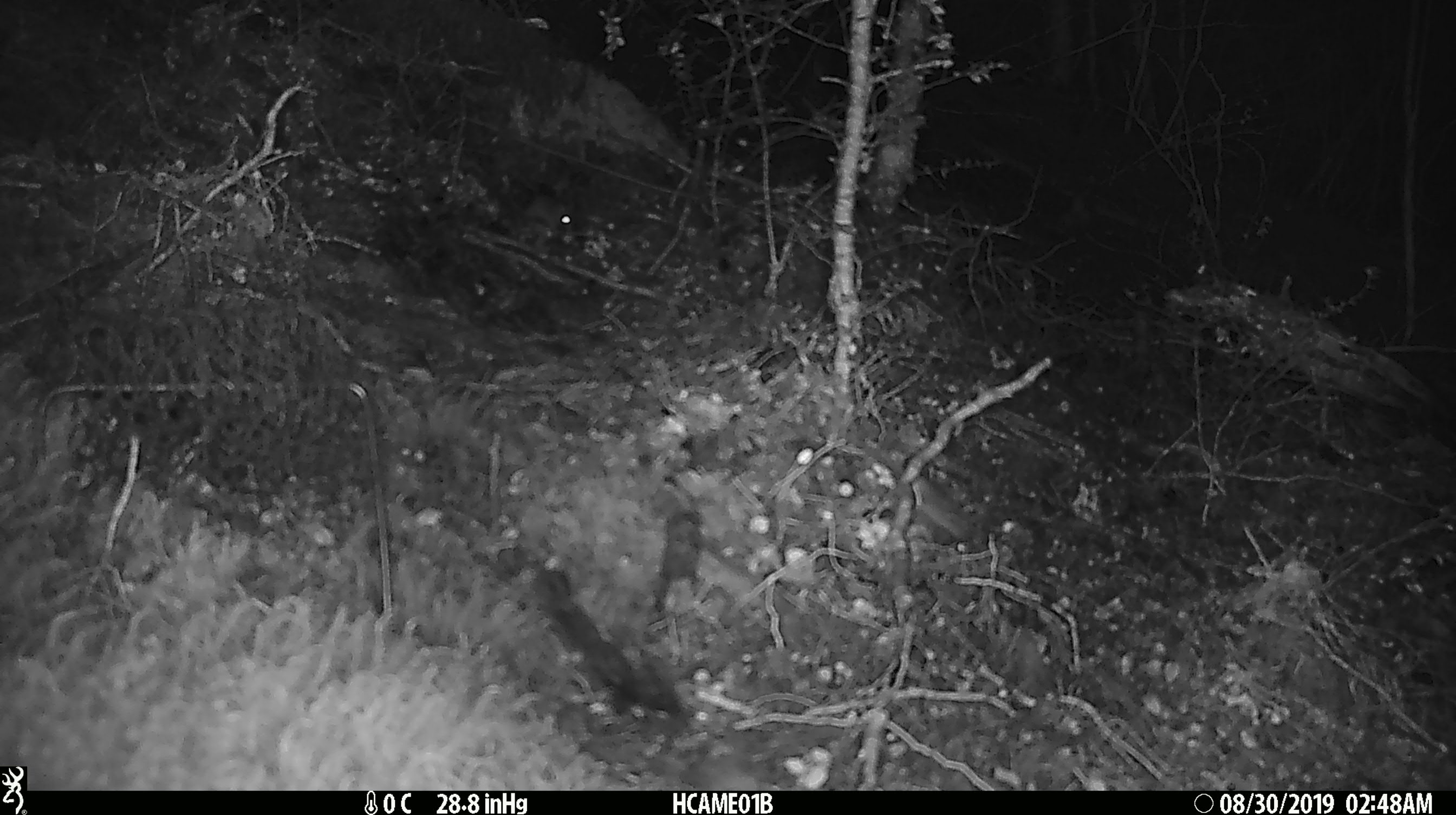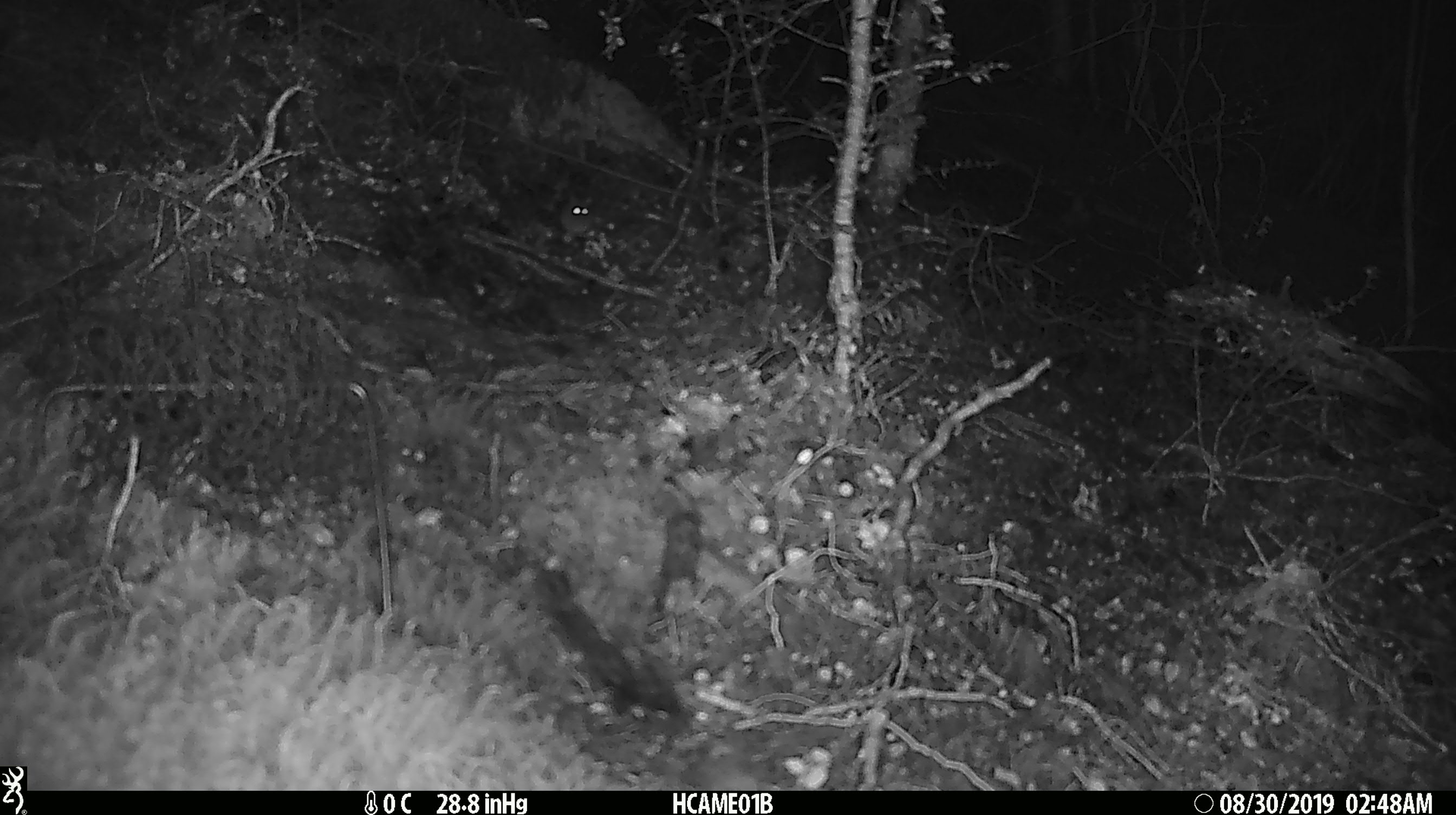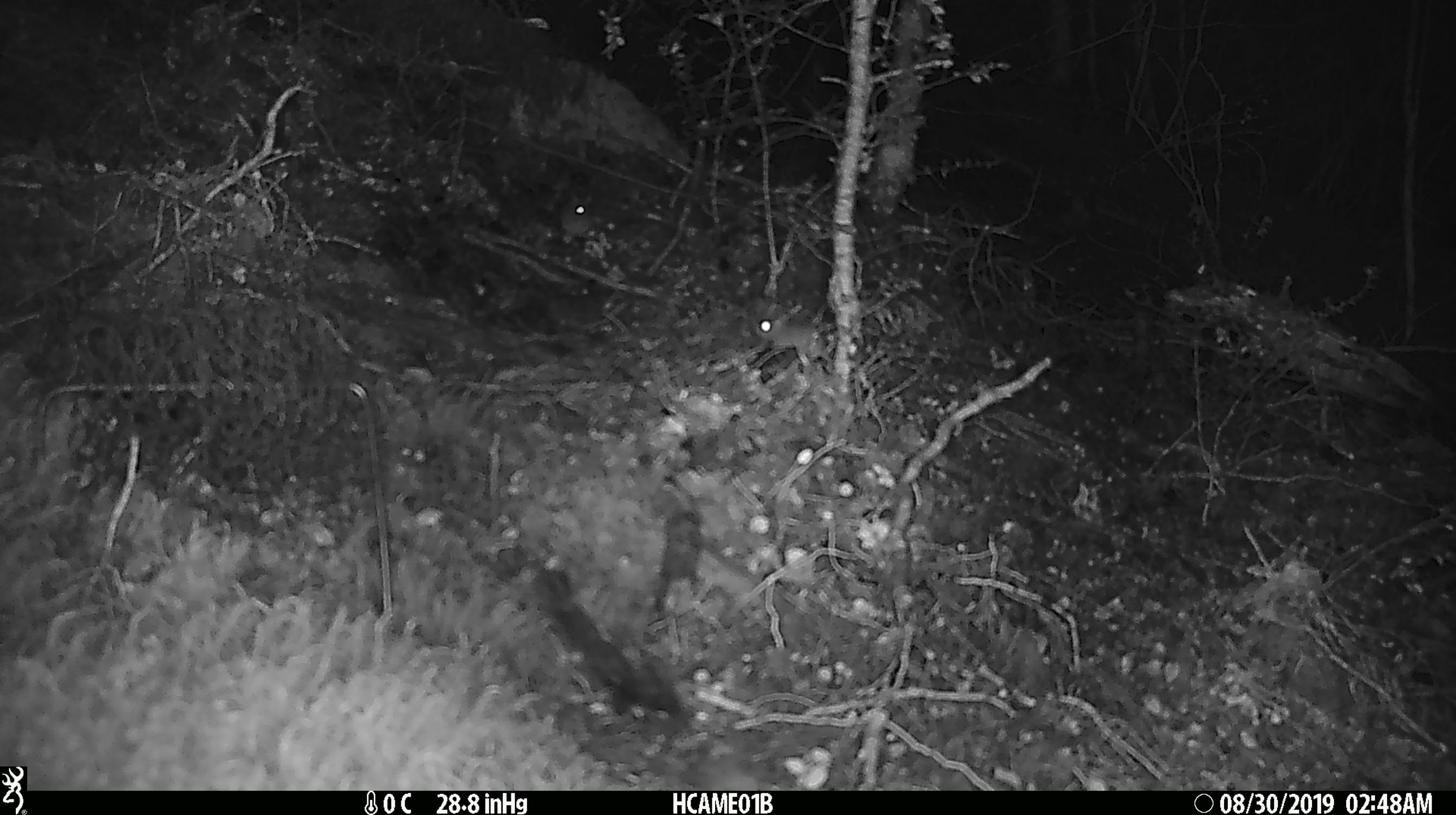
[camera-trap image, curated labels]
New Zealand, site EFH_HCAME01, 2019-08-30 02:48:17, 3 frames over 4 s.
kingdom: Animalia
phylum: Chordata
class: Mammalia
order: Rodentia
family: Muridae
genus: Mus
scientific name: Mus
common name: mouse